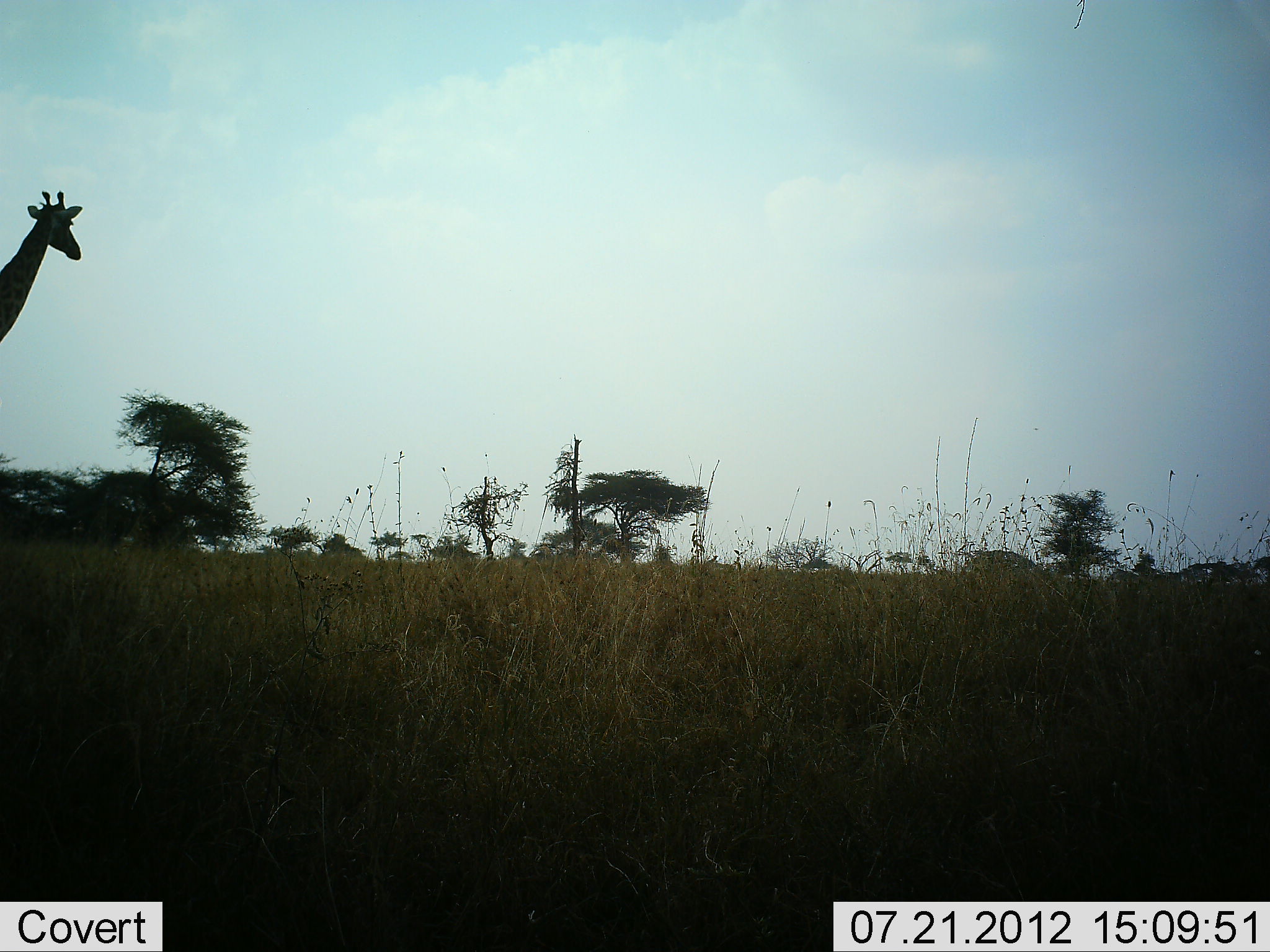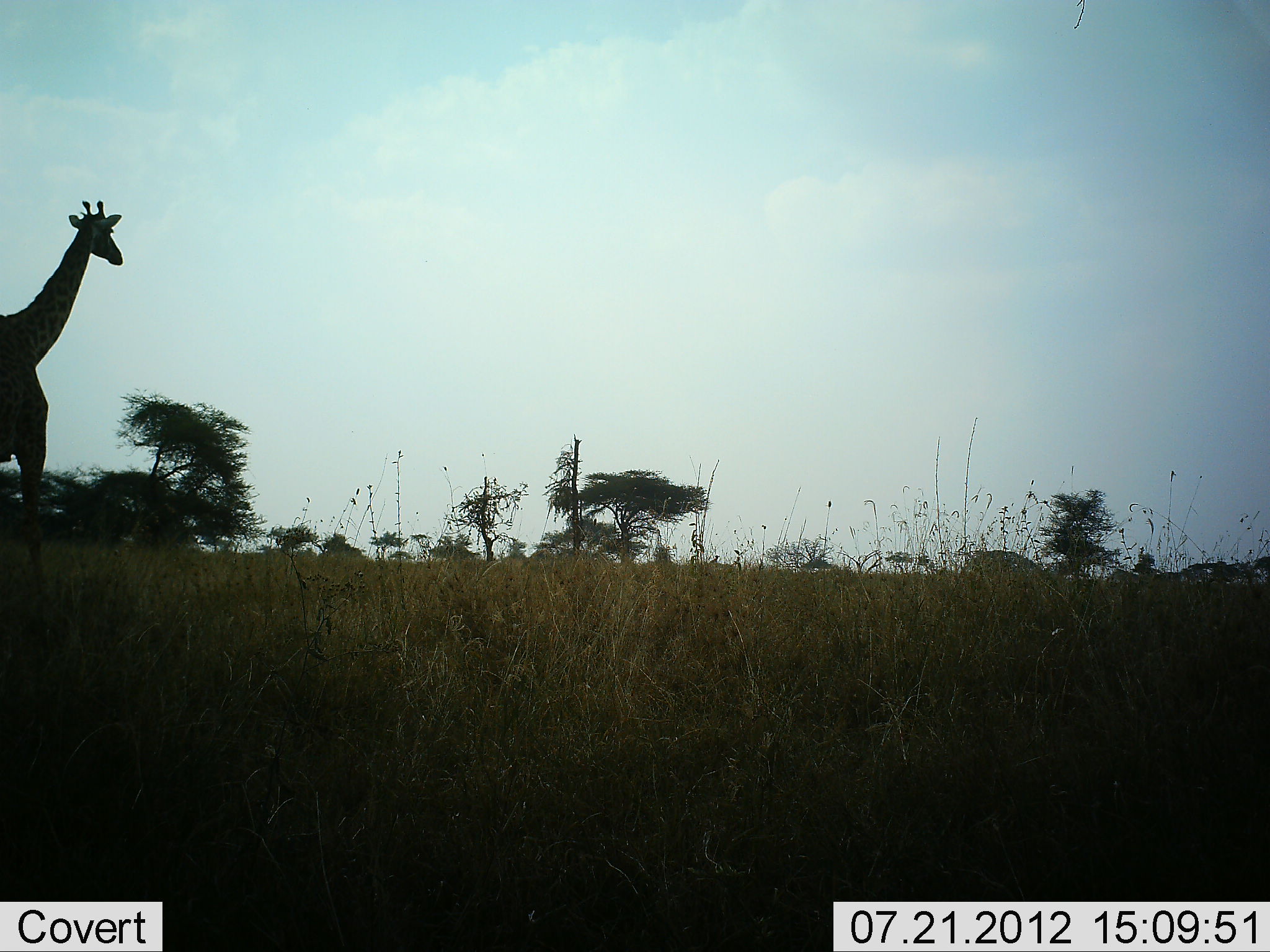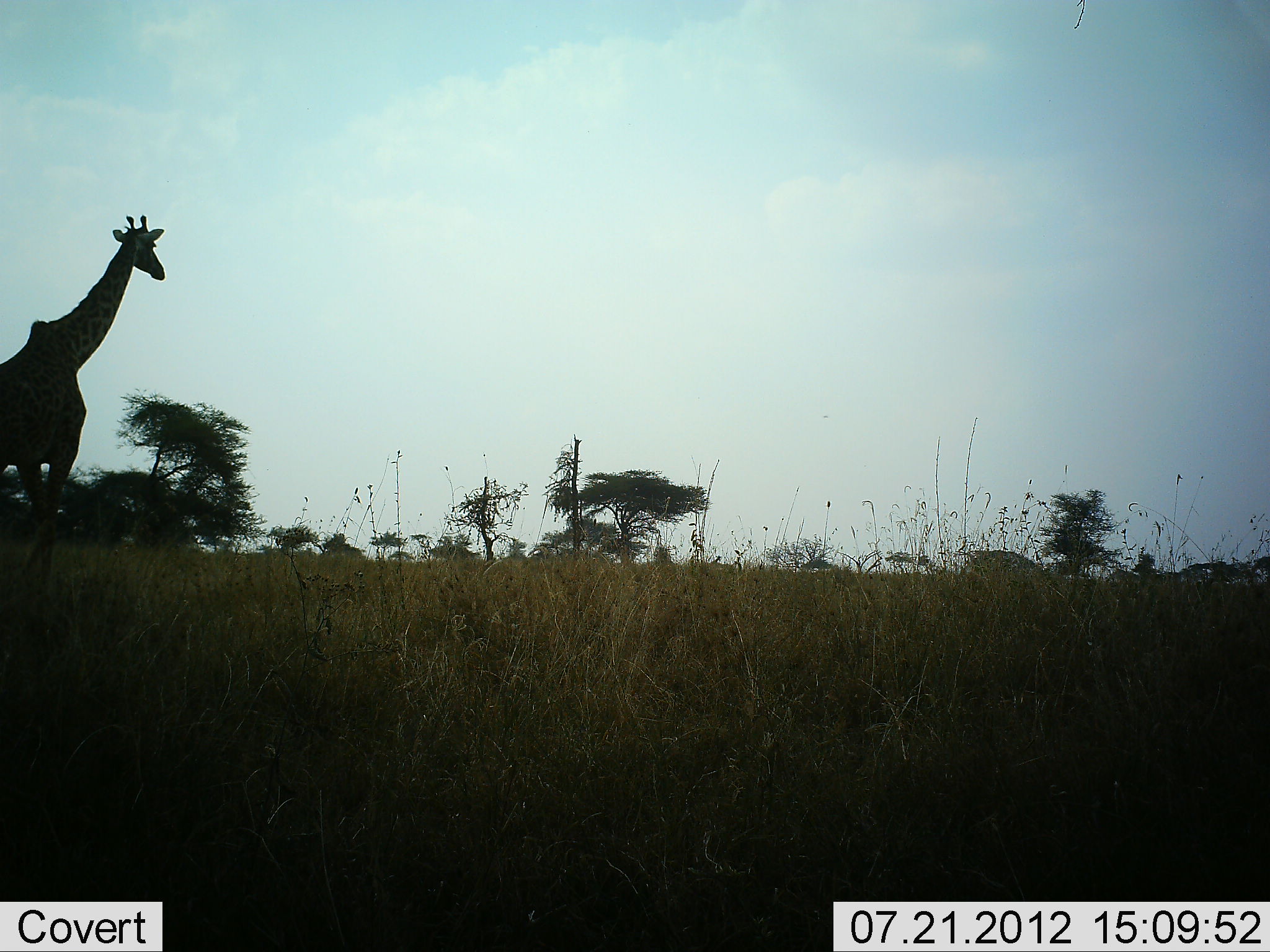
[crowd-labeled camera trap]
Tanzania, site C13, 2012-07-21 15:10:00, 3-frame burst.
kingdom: Animalia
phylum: Chordata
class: Mammalia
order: Artiodactyla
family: Giraffidae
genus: Giraffa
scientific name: Giraffa camelopardalis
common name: giraffe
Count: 1.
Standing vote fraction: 40%.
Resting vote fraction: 0%.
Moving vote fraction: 60%.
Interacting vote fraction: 0%.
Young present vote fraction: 0%.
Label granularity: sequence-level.